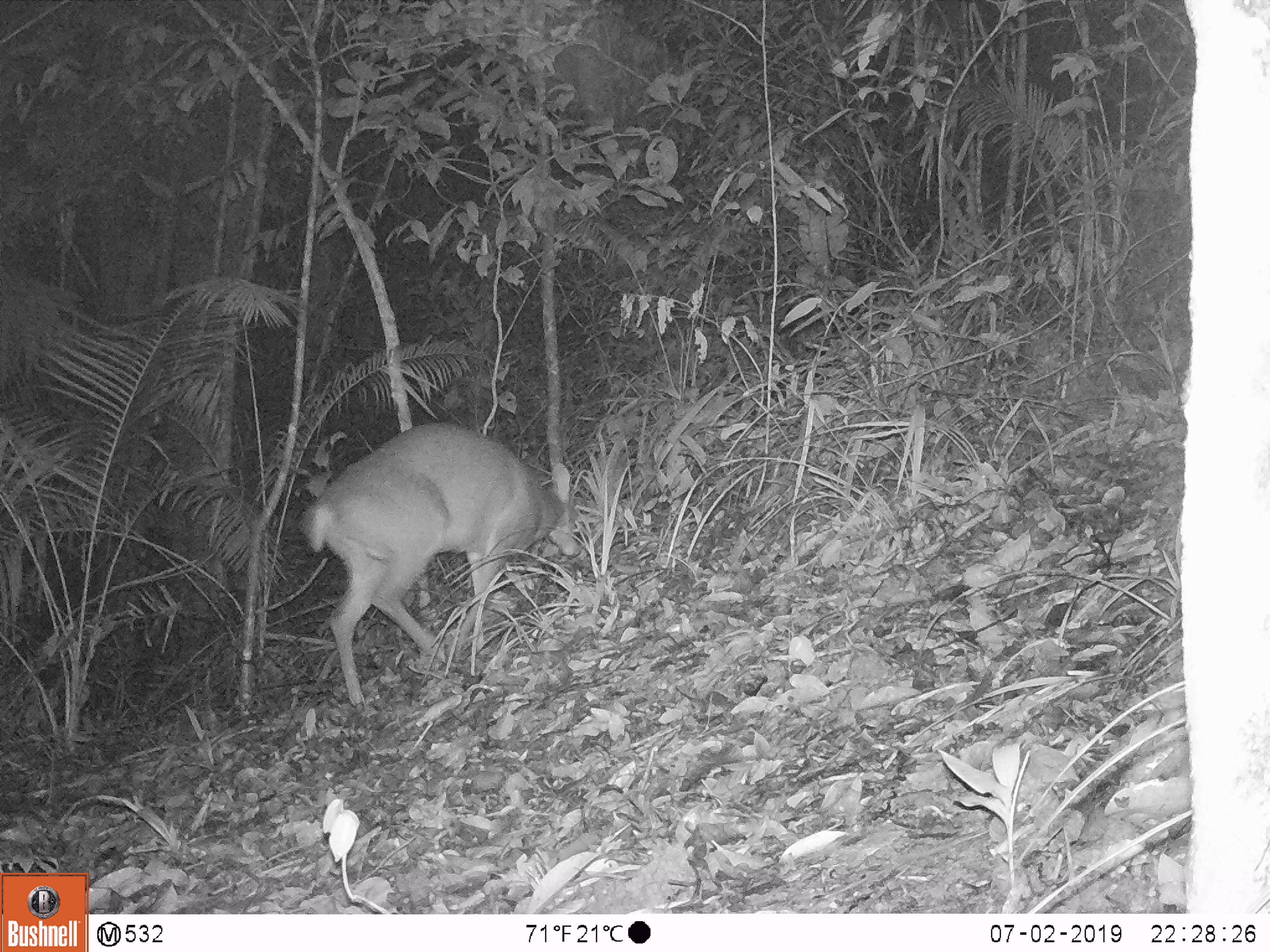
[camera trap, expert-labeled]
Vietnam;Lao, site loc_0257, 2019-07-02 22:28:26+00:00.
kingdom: Animalia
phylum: Chordata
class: Mammalia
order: Artiodactyla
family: Cervidae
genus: Muntiacus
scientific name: Muntiacus vuquangensis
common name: large-antlered muntjac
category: large antlered muntjac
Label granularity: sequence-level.